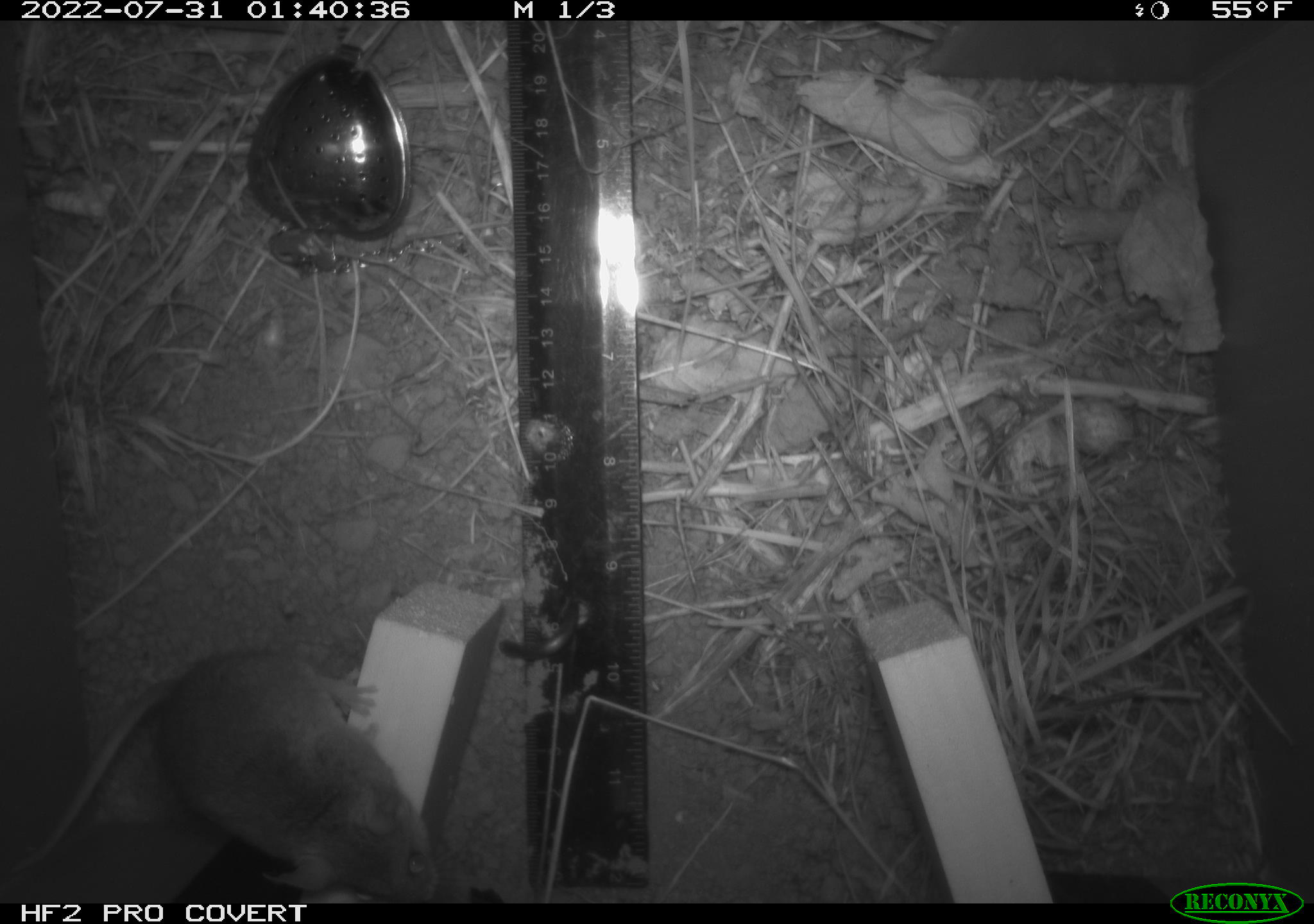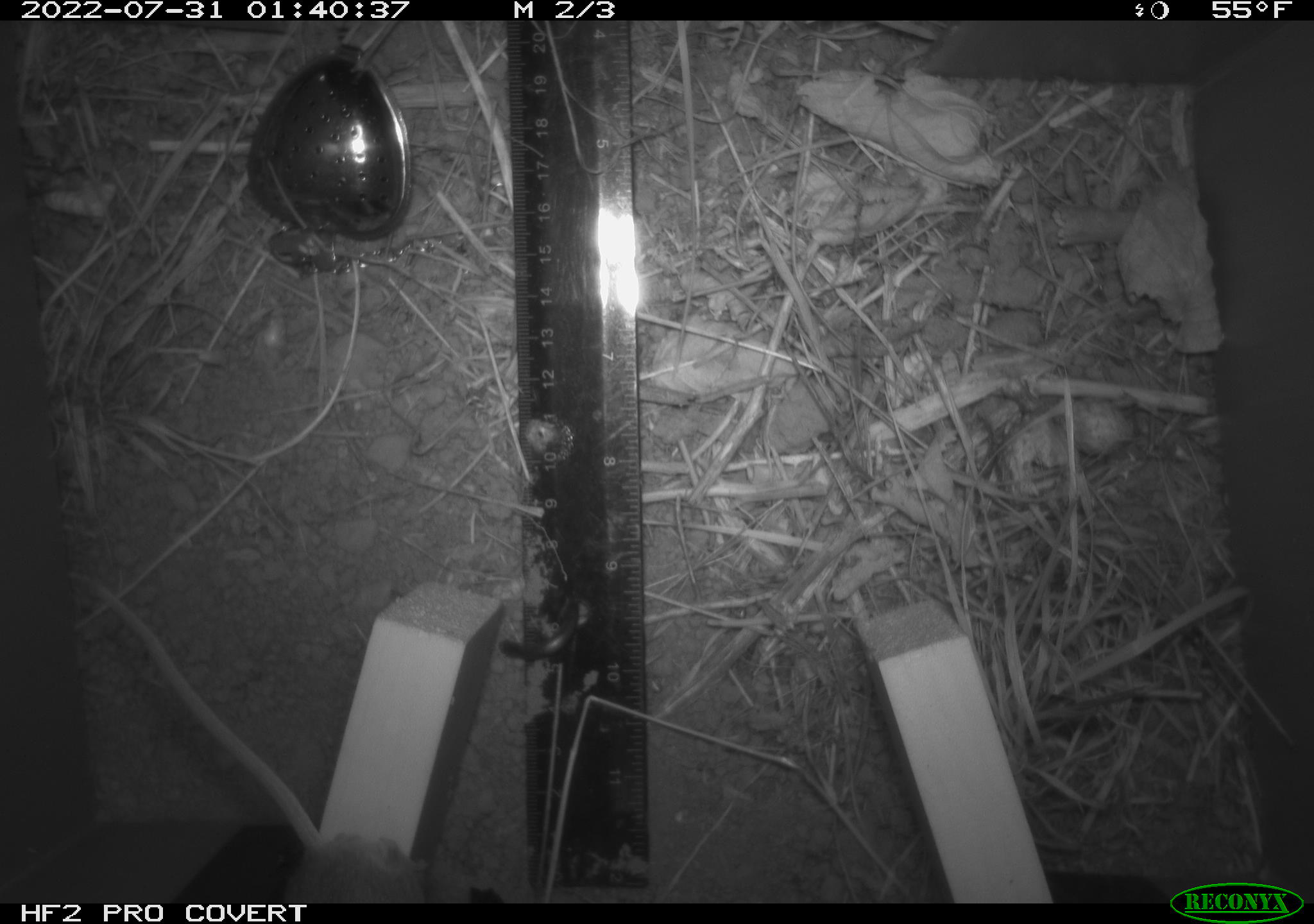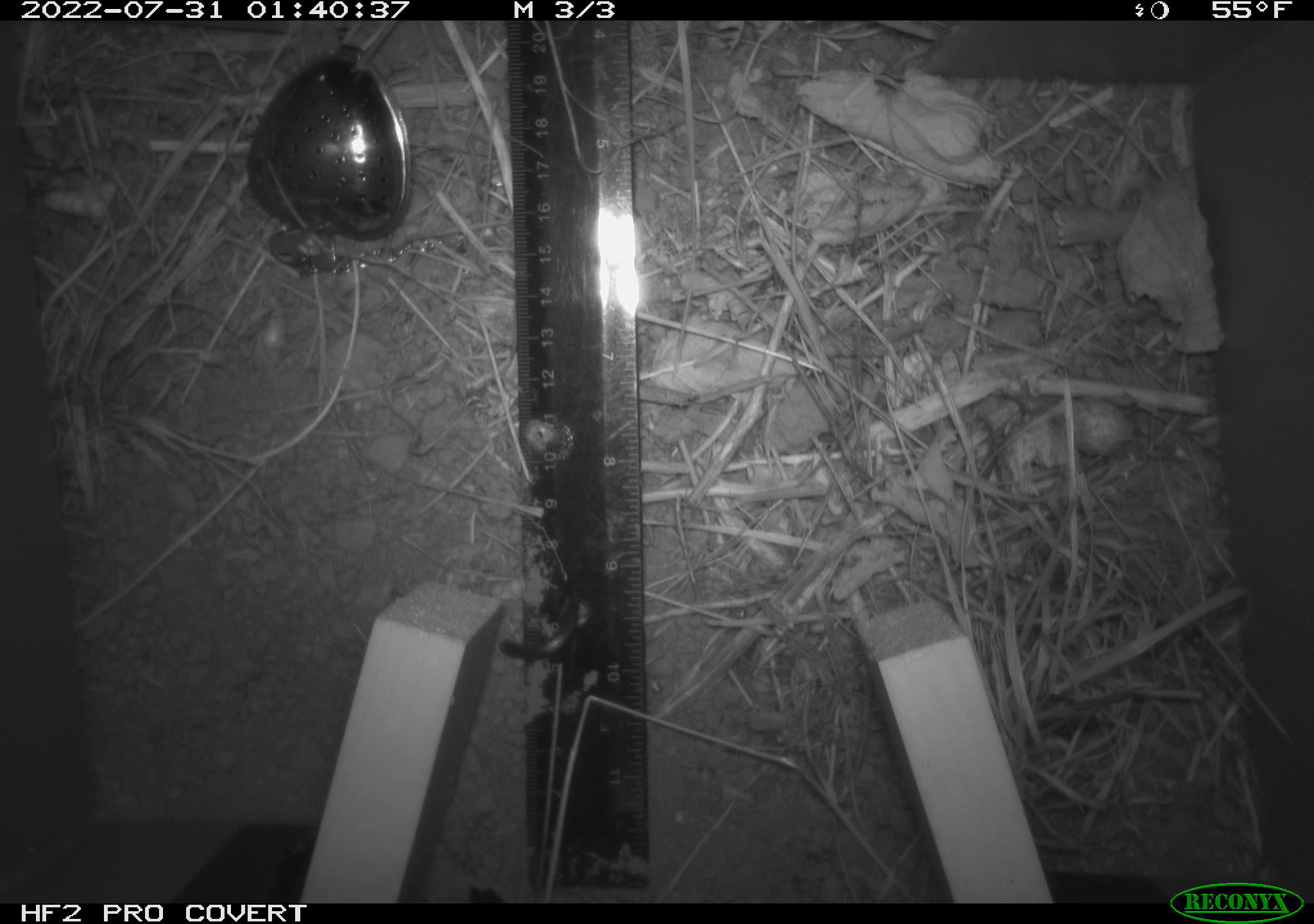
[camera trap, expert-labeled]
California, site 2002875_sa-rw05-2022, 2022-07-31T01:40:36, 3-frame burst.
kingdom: Animalia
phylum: Chordata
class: Mammalia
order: Rodentia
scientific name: Rodentia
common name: mouse species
Mouse species (Rodentia).